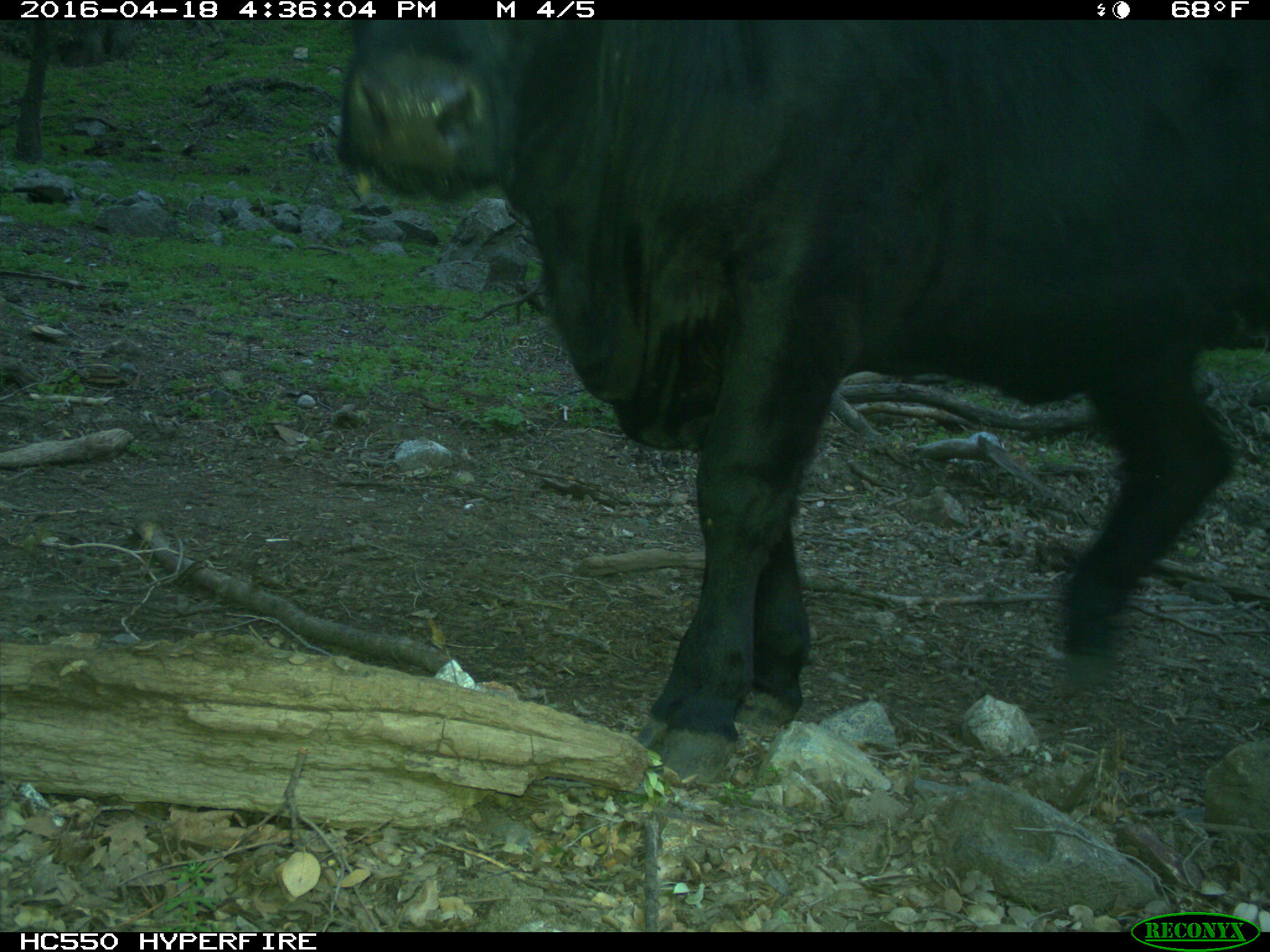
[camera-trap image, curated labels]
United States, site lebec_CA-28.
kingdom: Animalia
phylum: Chordata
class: Mammalia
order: Artiodactyla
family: Bovidae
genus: Bos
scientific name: Bos taurus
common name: domestic cow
Bos taurus (domestic cow).